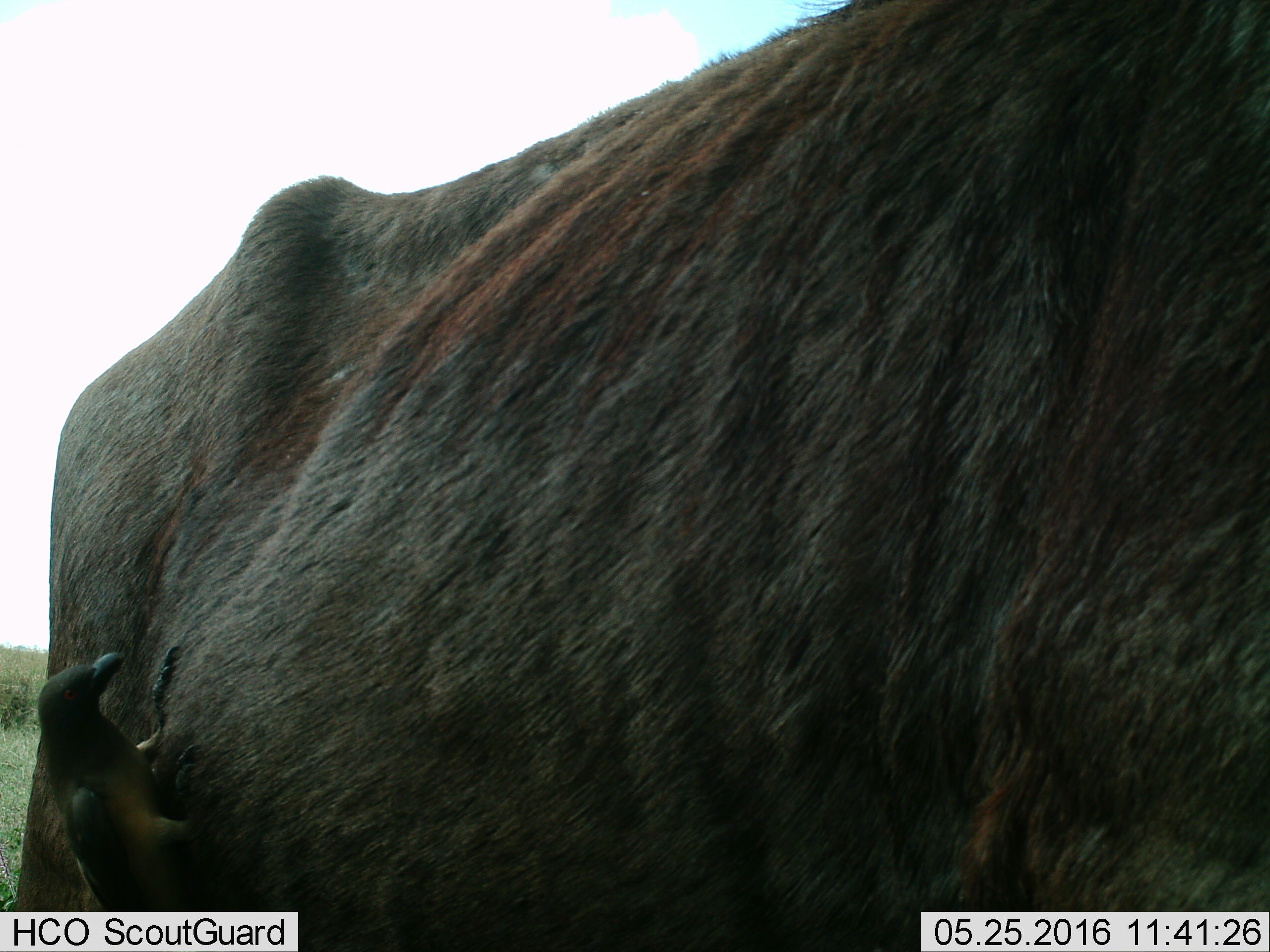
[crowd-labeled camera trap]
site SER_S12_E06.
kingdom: Animalia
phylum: Chordata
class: Aves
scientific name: Aves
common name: bird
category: birdother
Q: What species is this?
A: Birdother (bird) (Aves).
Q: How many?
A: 1.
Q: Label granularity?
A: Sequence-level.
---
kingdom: Animalia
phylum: Chordata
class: Mammalia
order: Artiodactyla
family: Bovidae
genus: Connochaetes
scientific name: Connochaetes taurinus taurinus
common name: blue wildebeest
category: wildebeestblue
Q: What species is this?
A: Wildebeestblue (blue wildebeest) (Connochaetes taurinus taurinus).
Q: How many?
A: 1.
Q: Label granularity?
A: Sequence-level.